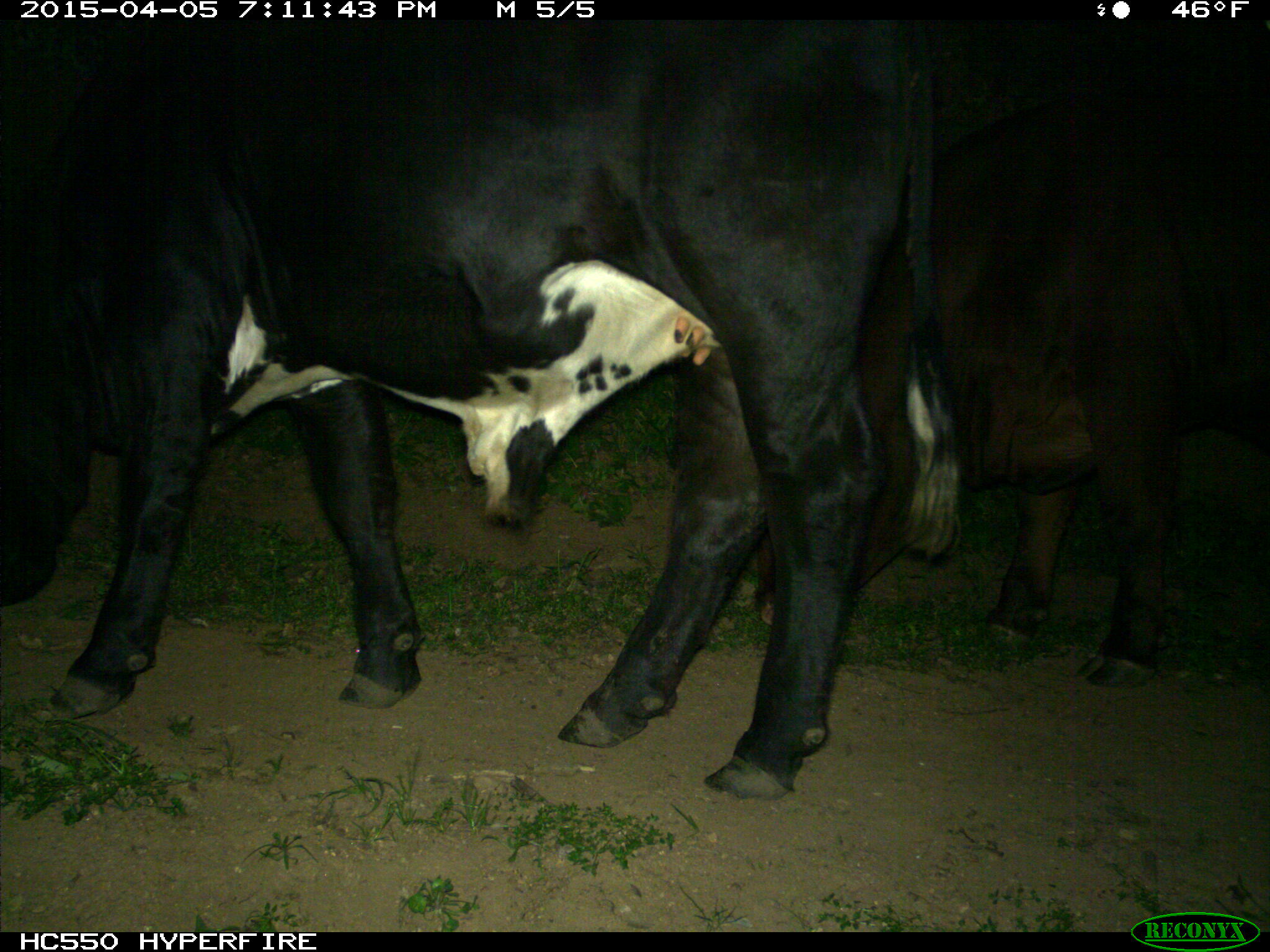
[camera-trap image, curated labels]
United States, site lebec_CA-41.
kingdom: Animalia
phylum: Chordata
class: Mammalia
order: Artiodactyla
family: Bovidae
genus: Bos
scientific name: Bos taurus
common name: domestic cow